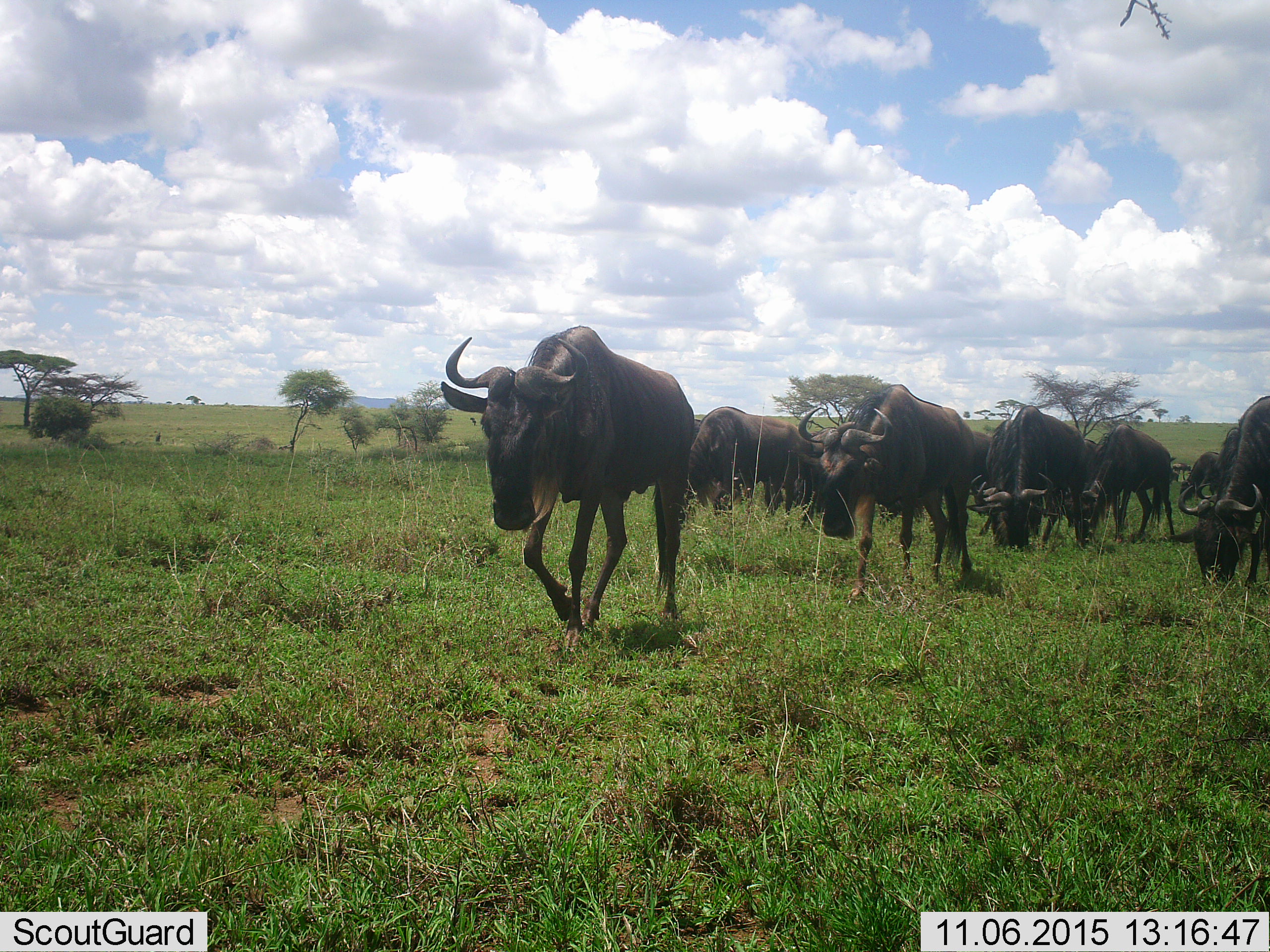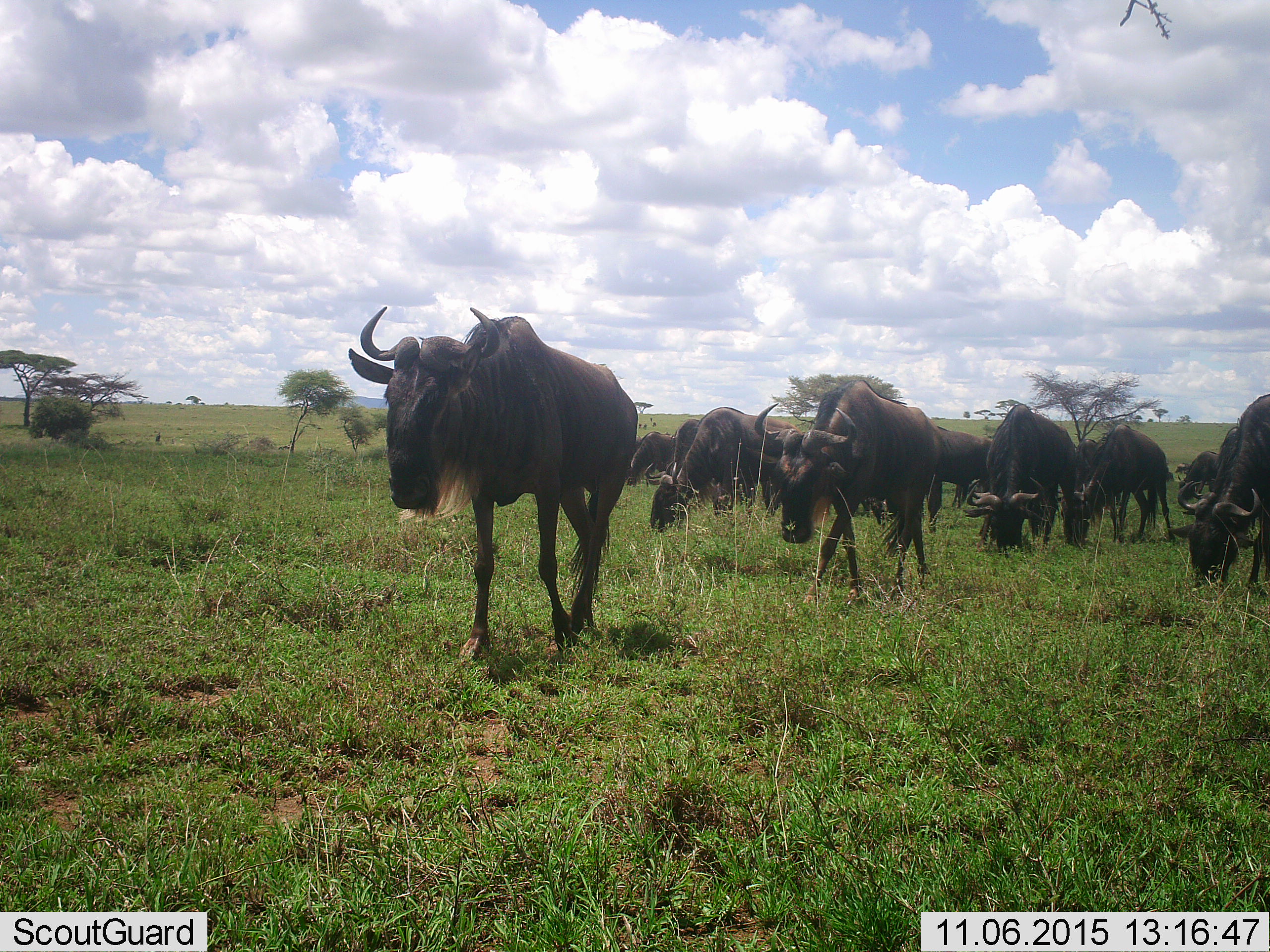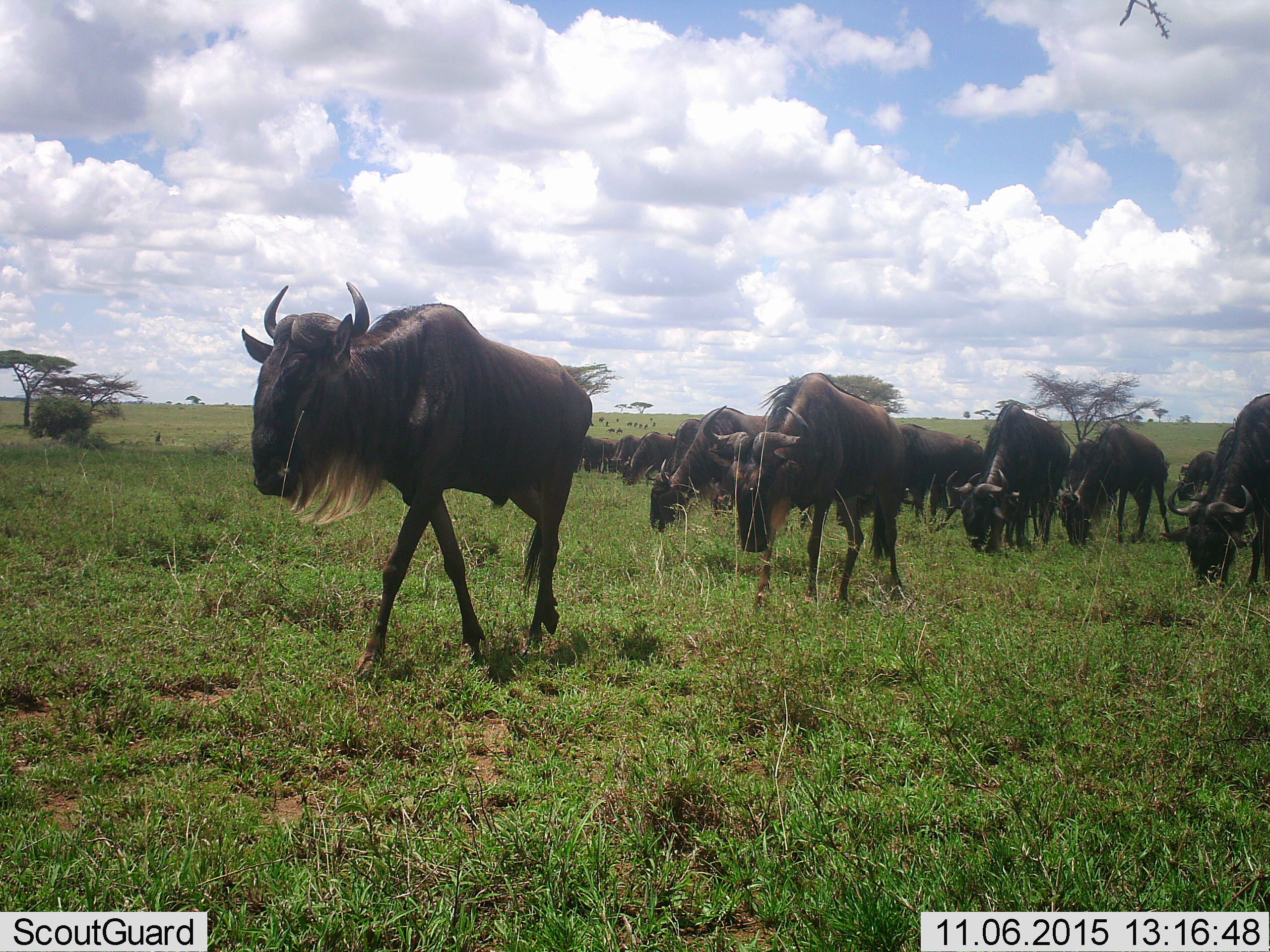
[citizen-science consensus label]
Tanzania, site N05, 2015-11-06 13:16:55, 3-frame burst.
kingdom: Animalia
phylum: Chordata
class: Mammalia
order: Artiodactyla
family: Bovidae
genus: Connochaetes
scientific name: Connochaetes taurinus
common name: blue wildebeest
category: wildebeest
Wildebeest (blue wildebeest) (Connochaetes taurinus), count 11-50. Behavior (volunteer vote fractions): standing 12%, resting 0%, moving 100%, interacting 0%. Young present (vote fraction): 0%. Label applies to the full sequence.